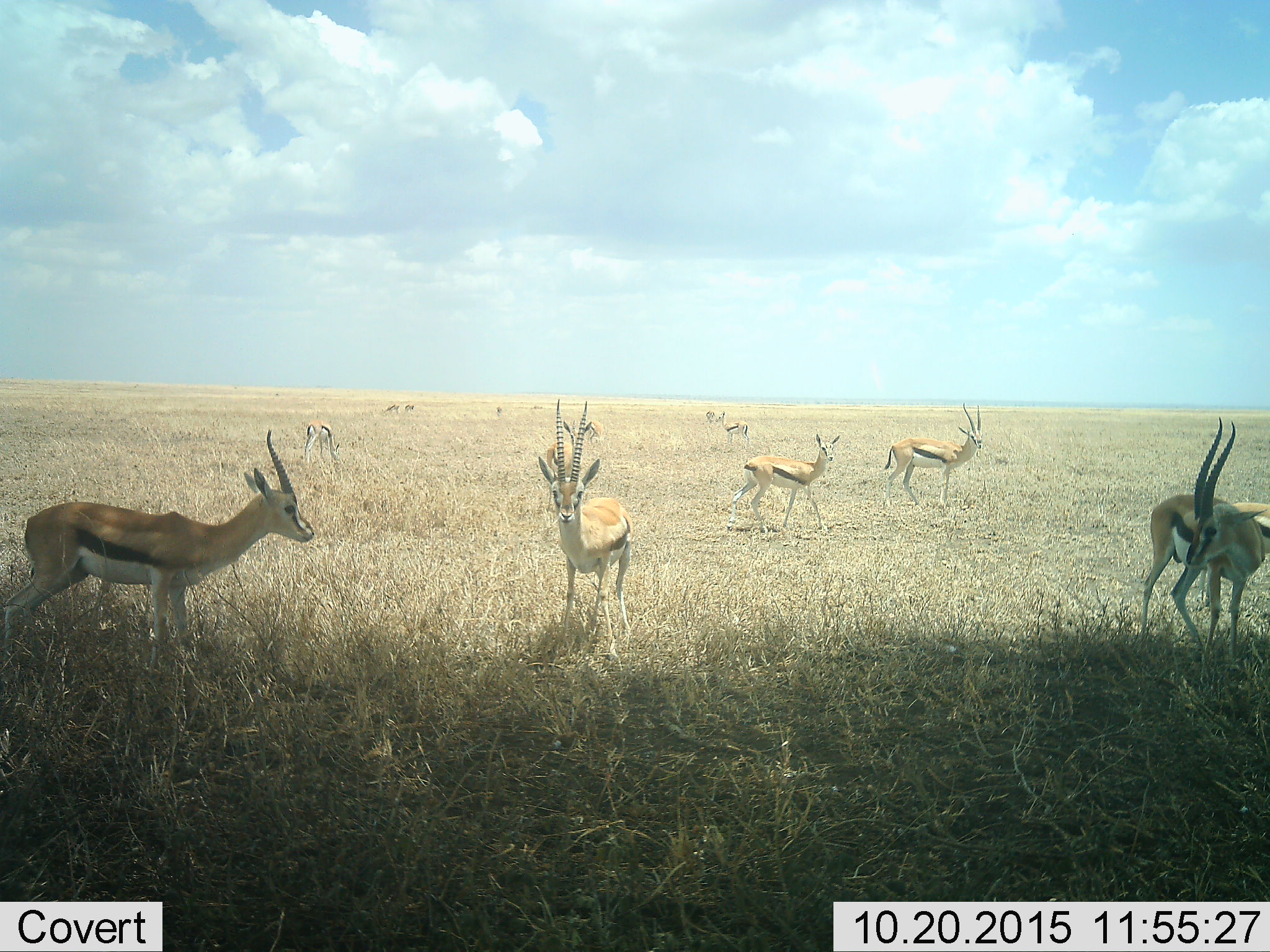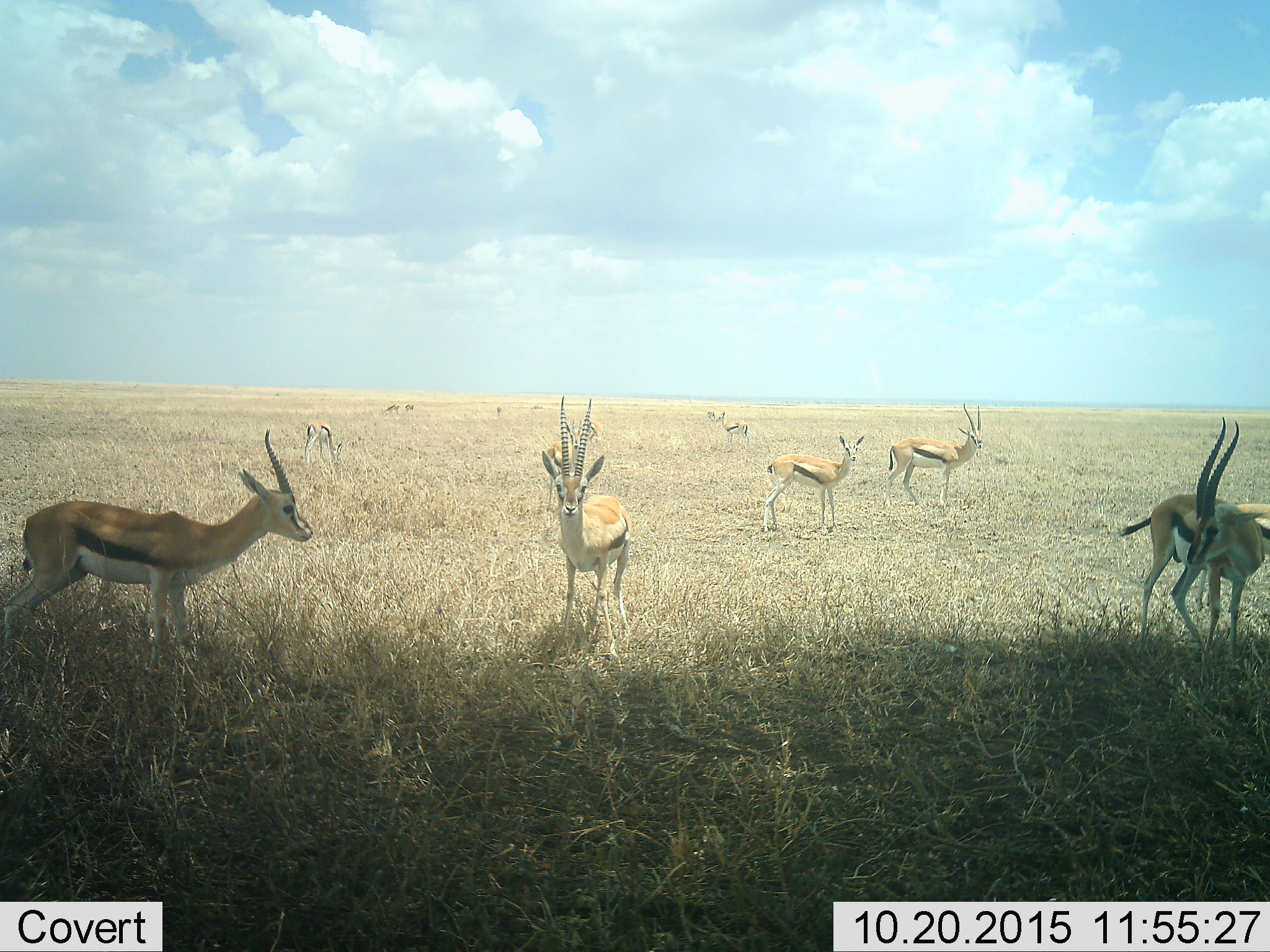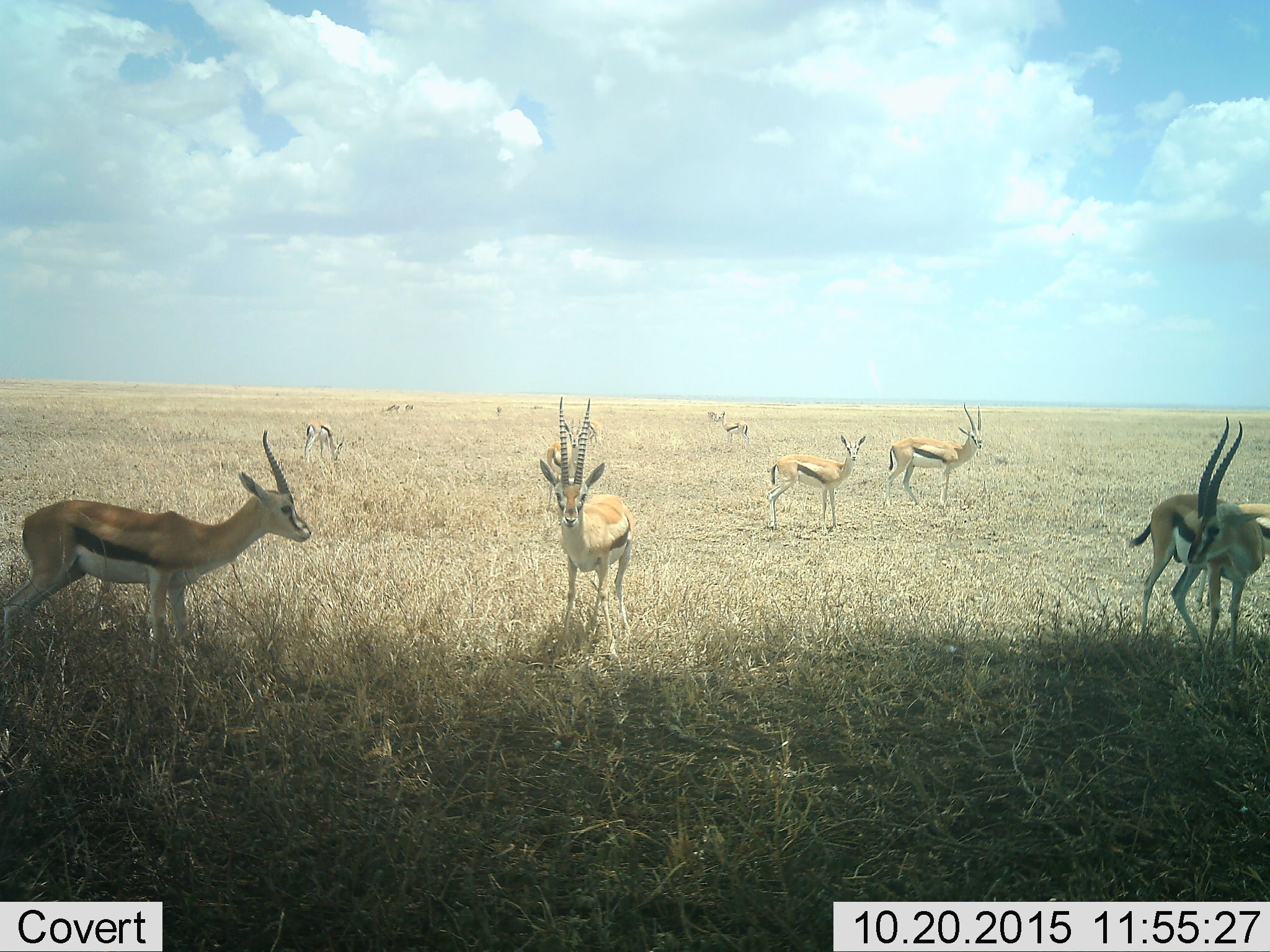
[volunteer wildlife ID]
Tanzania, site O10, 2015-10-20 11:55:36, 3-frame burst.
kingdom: Animalia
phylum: Chordata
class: Mammalia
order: Artiodactyla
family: Bovidae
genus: Eudorcas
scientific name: Eudorcas thomsonii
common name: thomson's gazelle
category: gazellethomsons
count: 11-50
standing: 100%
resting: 0%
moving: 33%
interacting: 0%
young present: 0%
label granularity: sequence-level